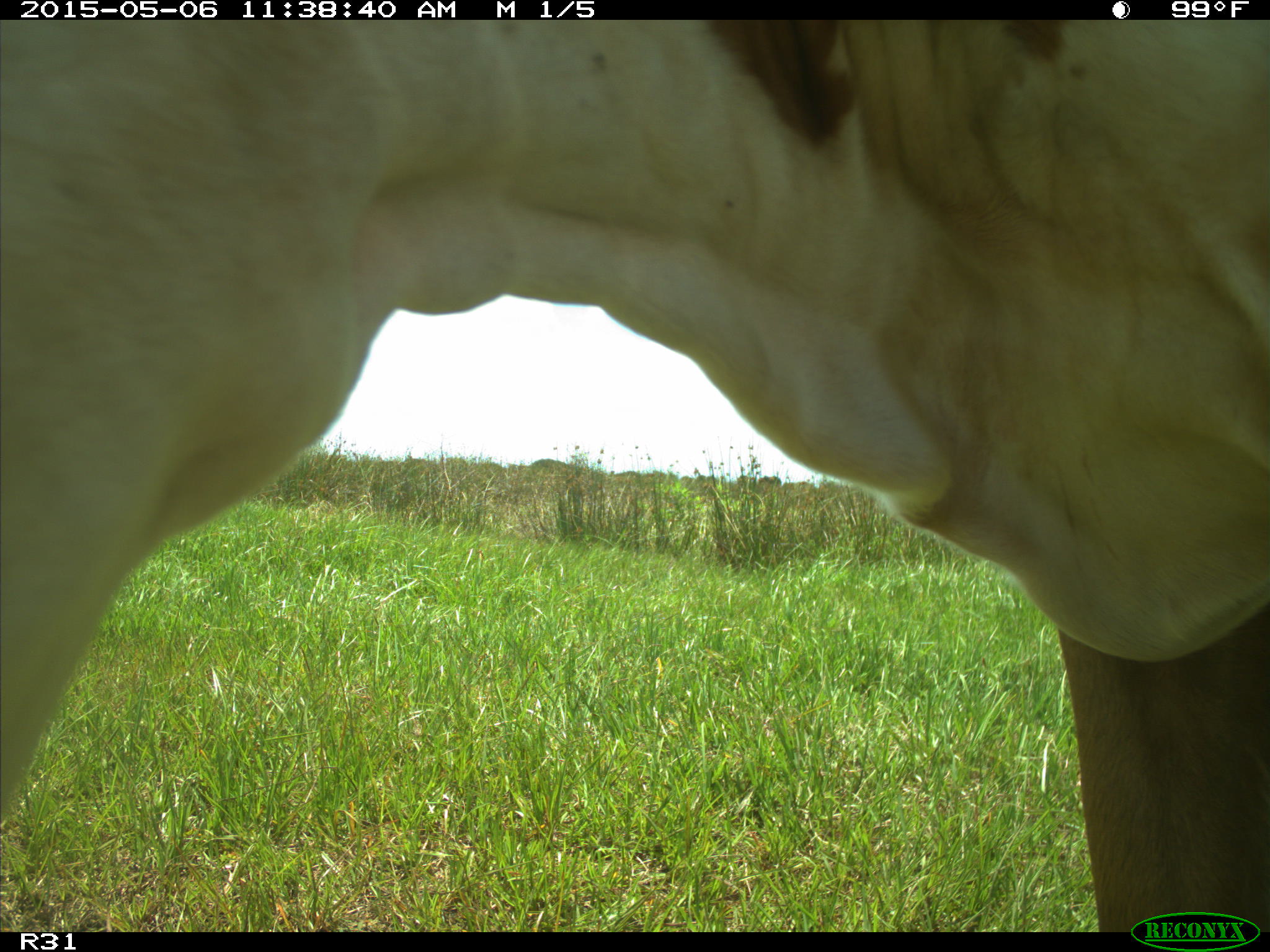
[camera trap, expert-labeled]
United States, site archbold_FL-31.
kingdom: Animalia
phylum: Chordata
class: Mammalia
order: Artiodactyla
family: Bovidae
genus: Bos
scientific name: Bos taurus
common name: domestic cow